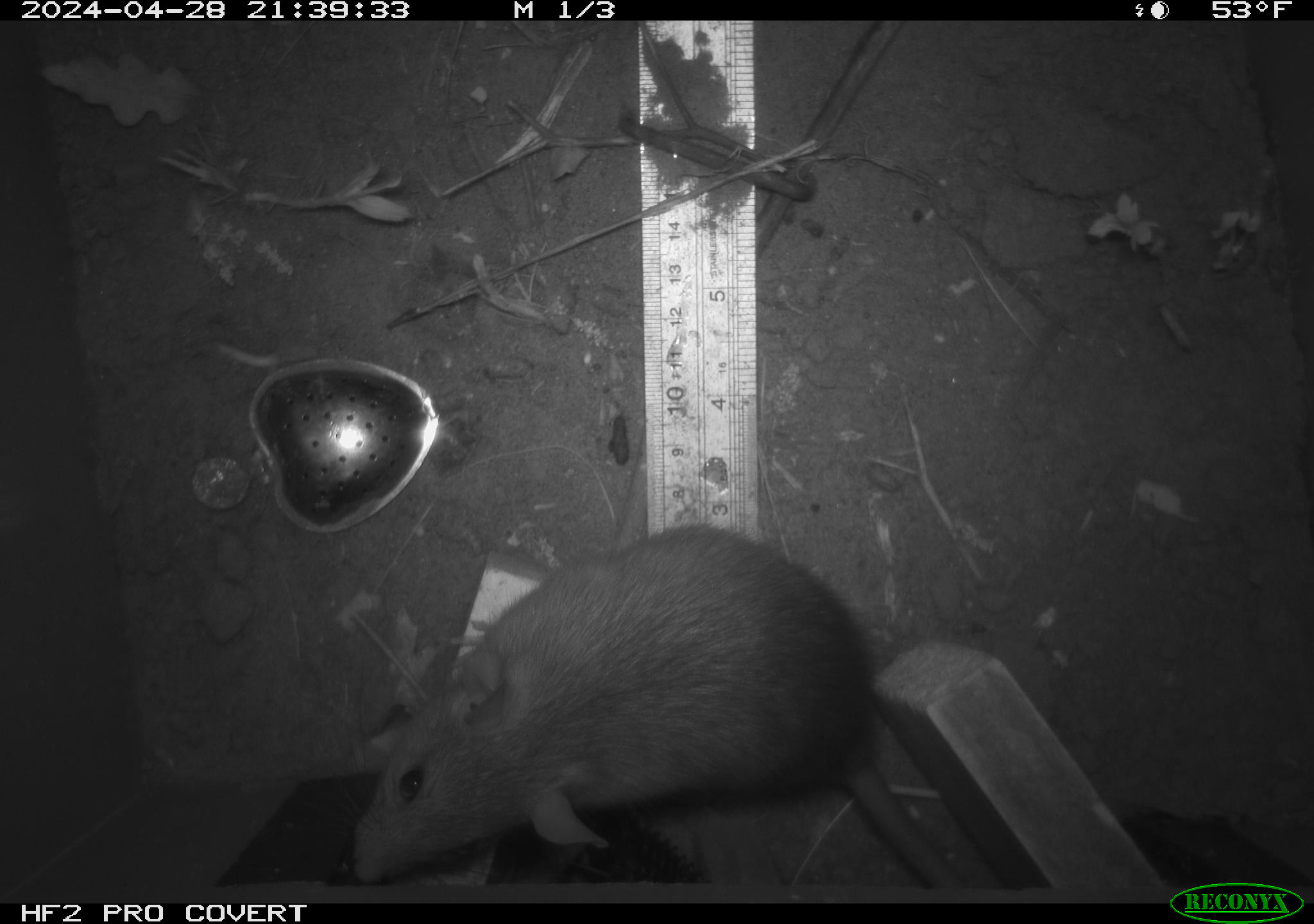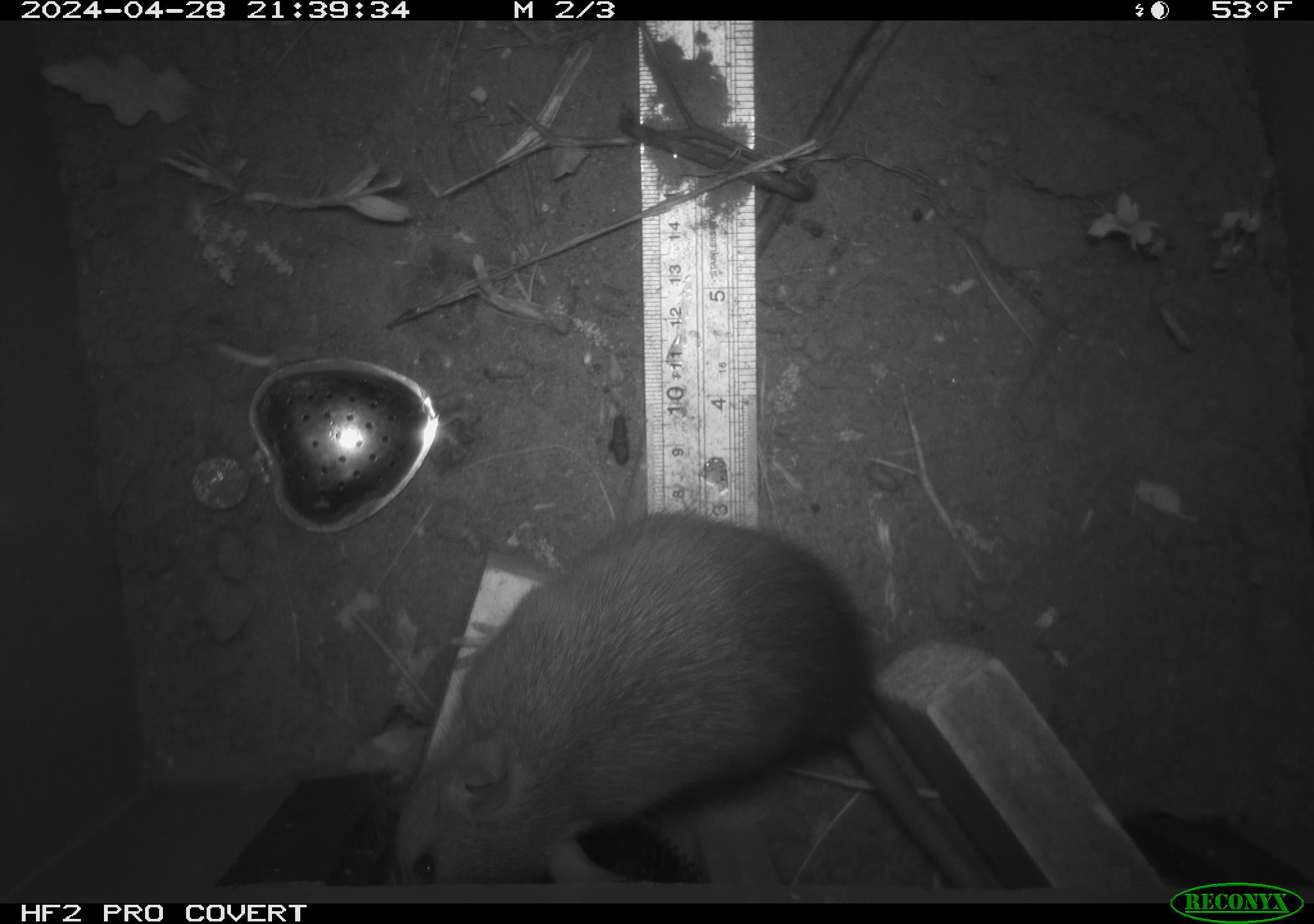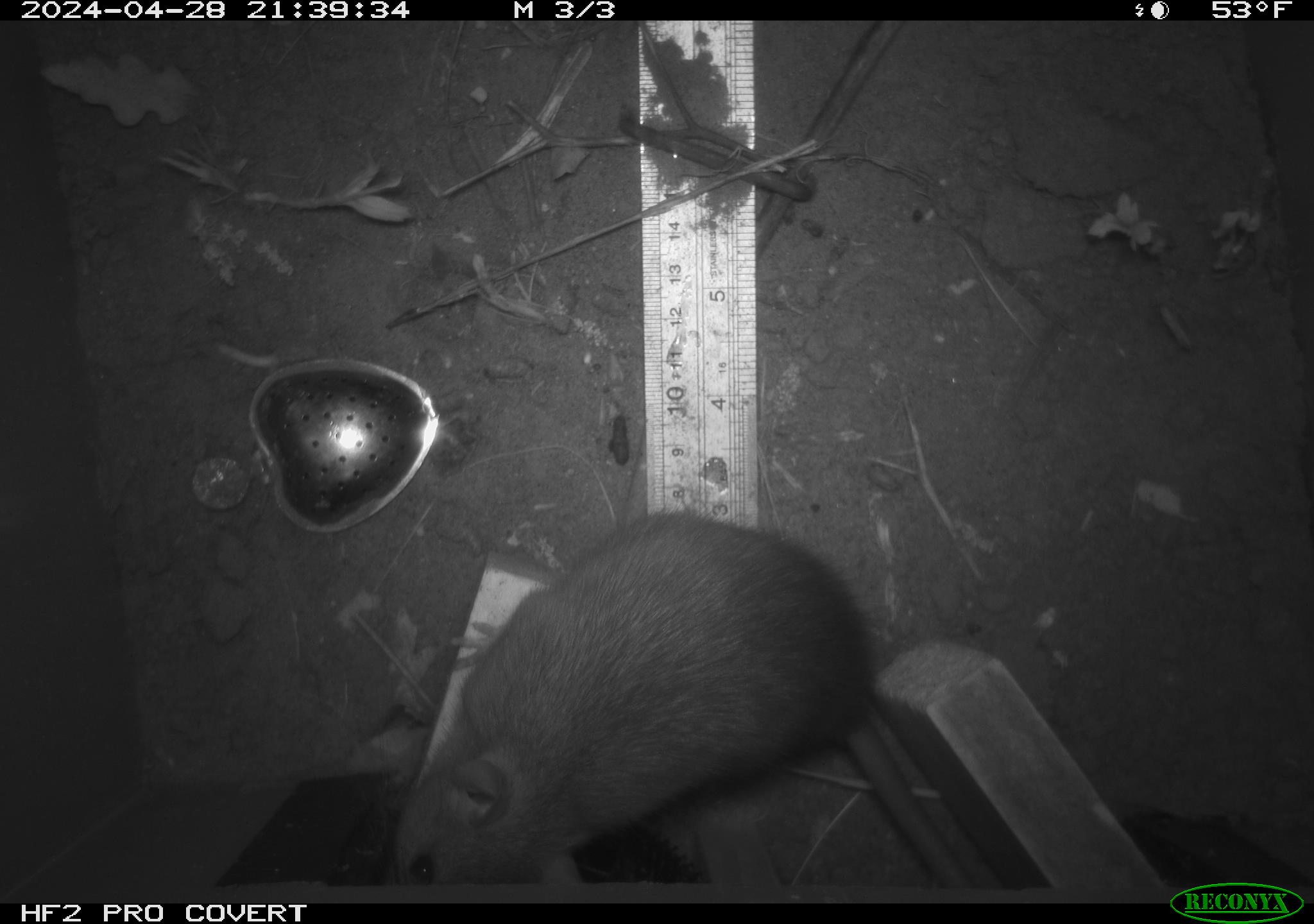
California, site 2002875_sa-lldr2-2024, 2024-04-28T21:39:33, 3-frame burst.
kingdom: Animalia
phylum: Chordata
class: Mammalia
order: Rodentia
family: Muridae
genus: Rattus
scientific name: Rattus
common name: rat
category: rattus species